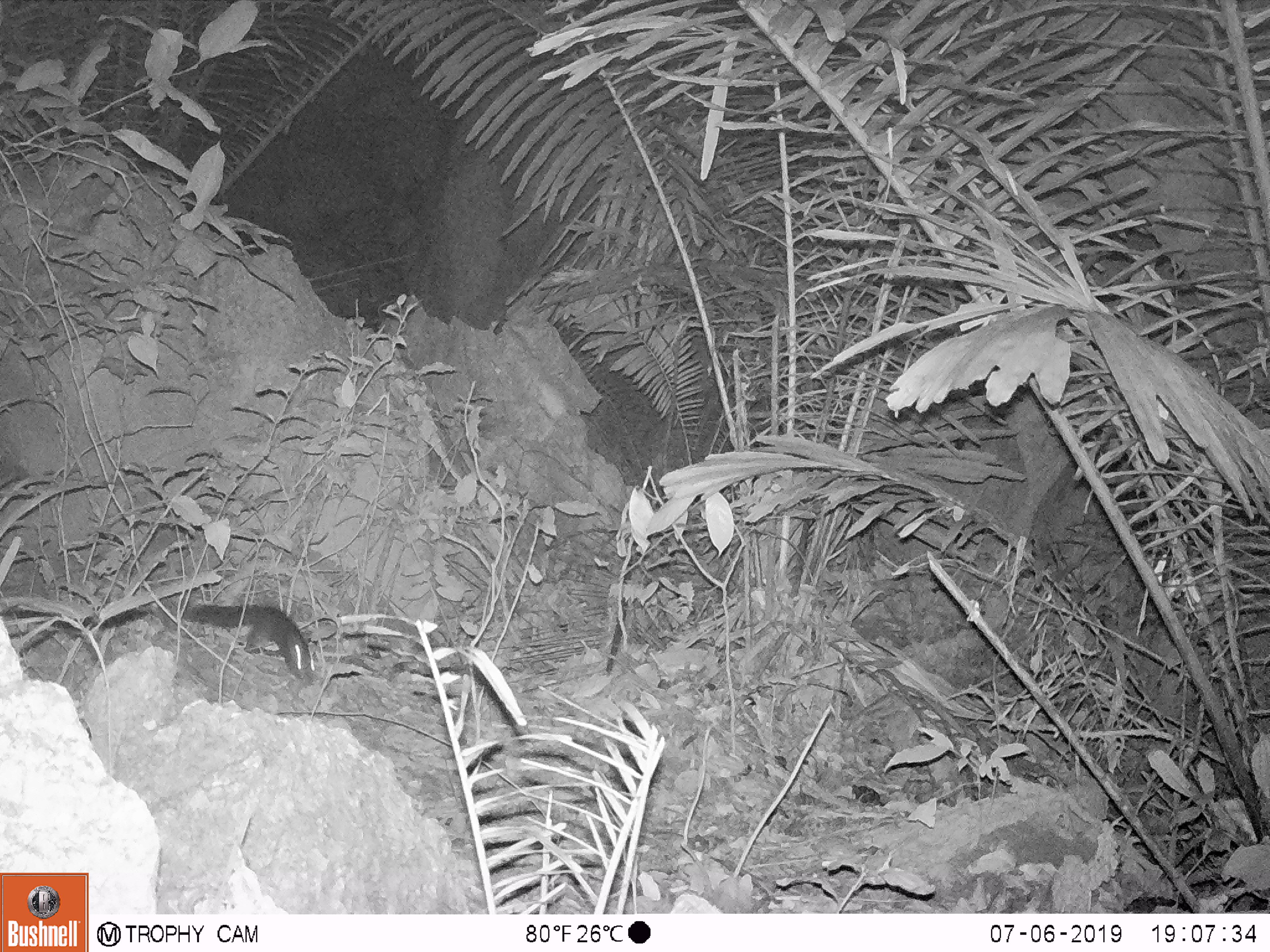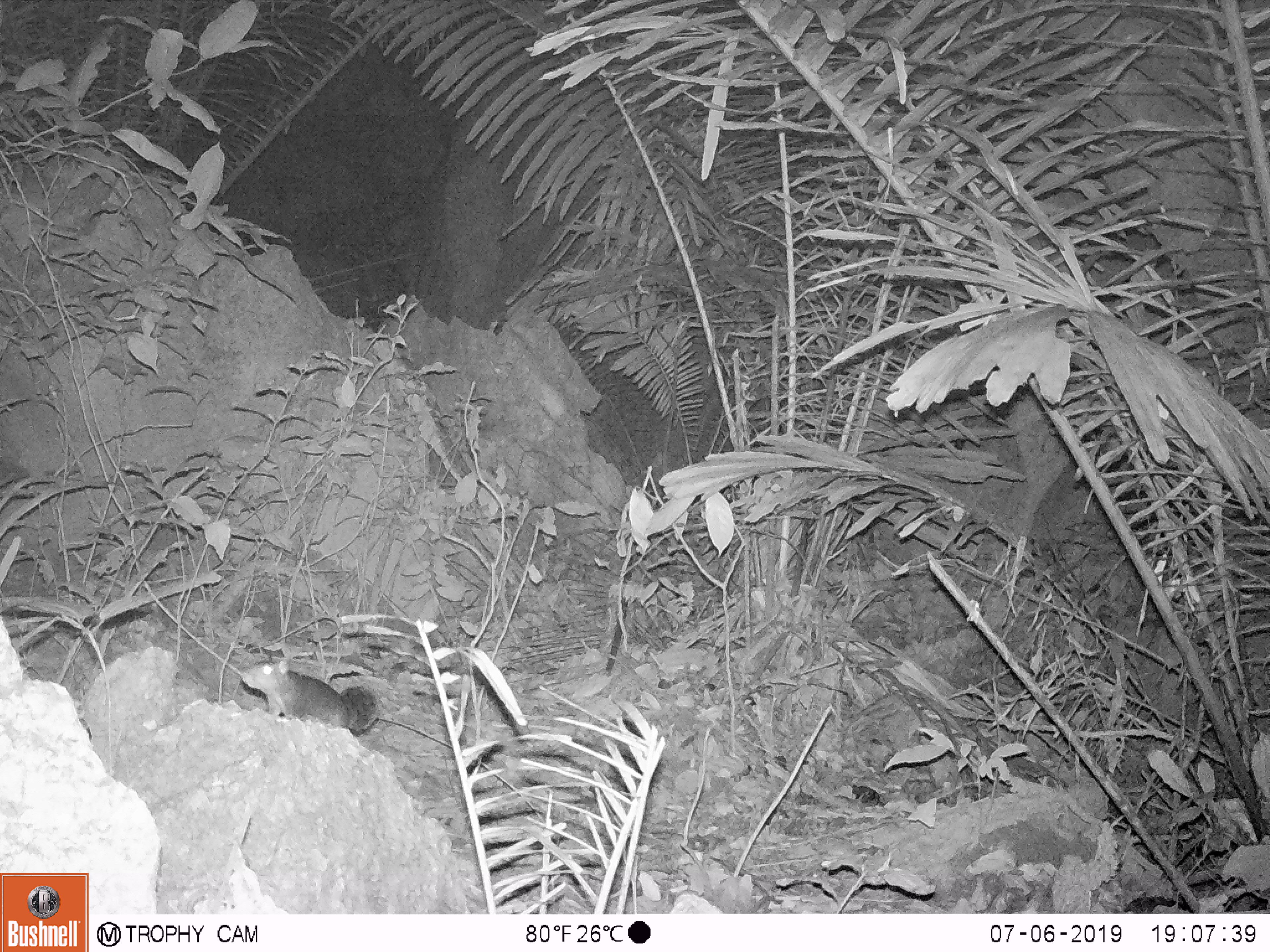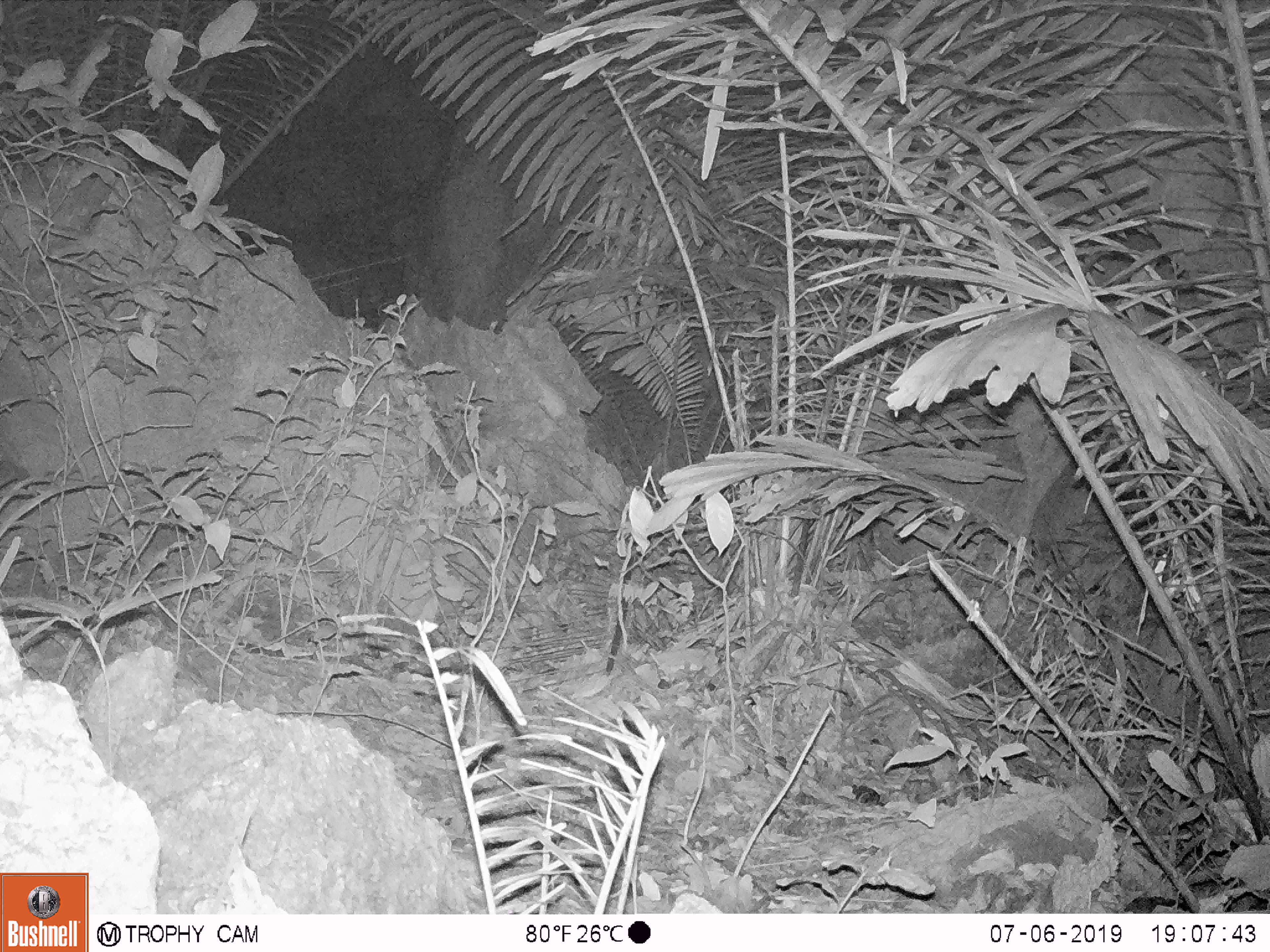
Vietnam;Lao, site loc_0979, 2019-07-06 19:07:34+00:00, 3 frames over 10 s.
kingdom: Animalia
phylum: Chordata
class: Mammalia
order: Rodentia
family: Sciuridae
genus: Dremomys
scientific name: Dremomys rufigenis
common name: red-cheeked squirrel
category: red cheeked squirrel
Red cheeked squirrel (red-cheeked squirrel) (Dremomys rufigenis). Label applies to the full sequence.